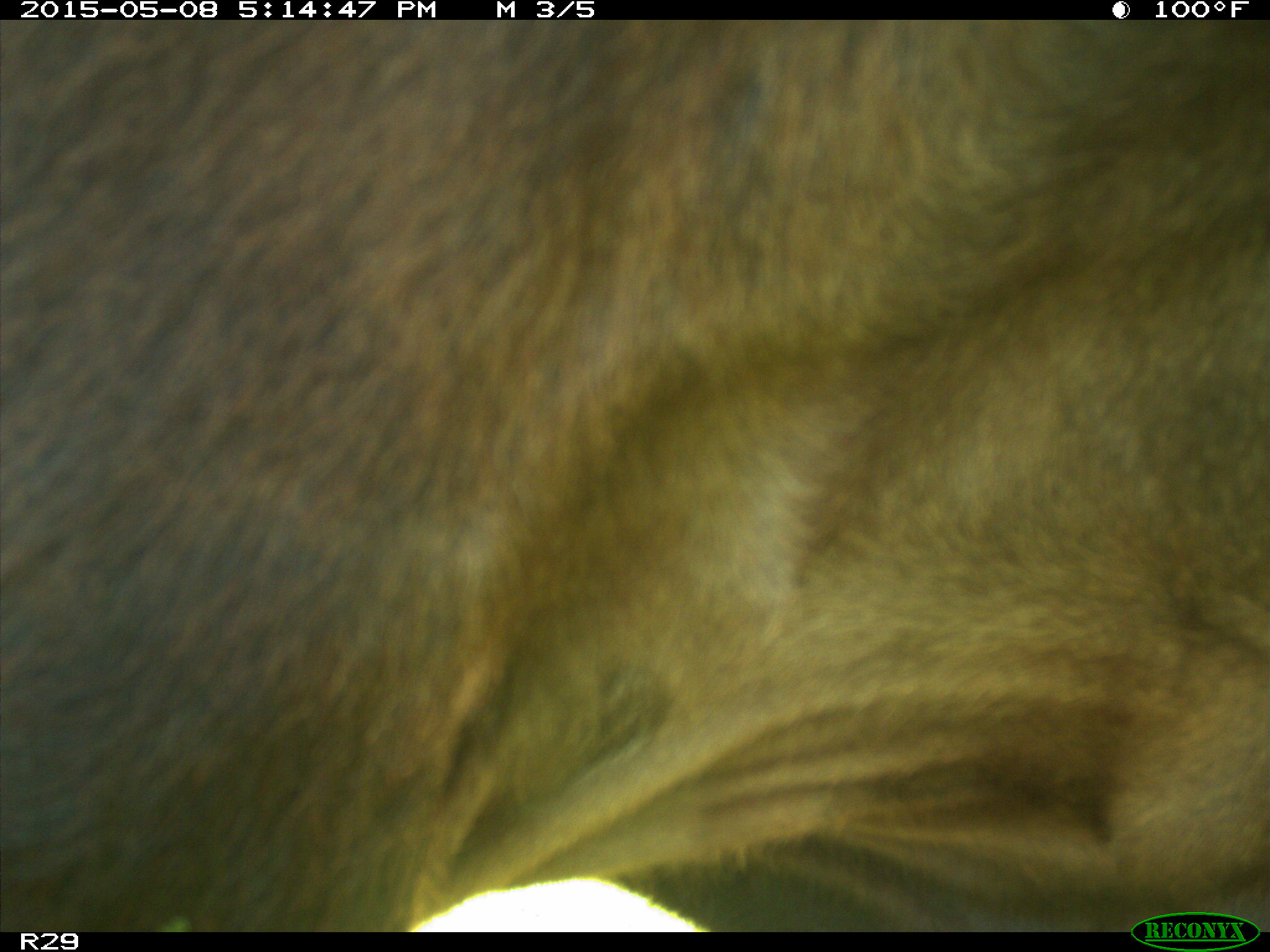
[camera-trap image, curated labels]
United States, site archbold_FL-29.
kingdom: Animalia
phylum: Chordata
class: Mammalia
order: Artiodactyla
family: Bovidae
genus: Bos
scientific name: Bos taurus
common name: domestic cow